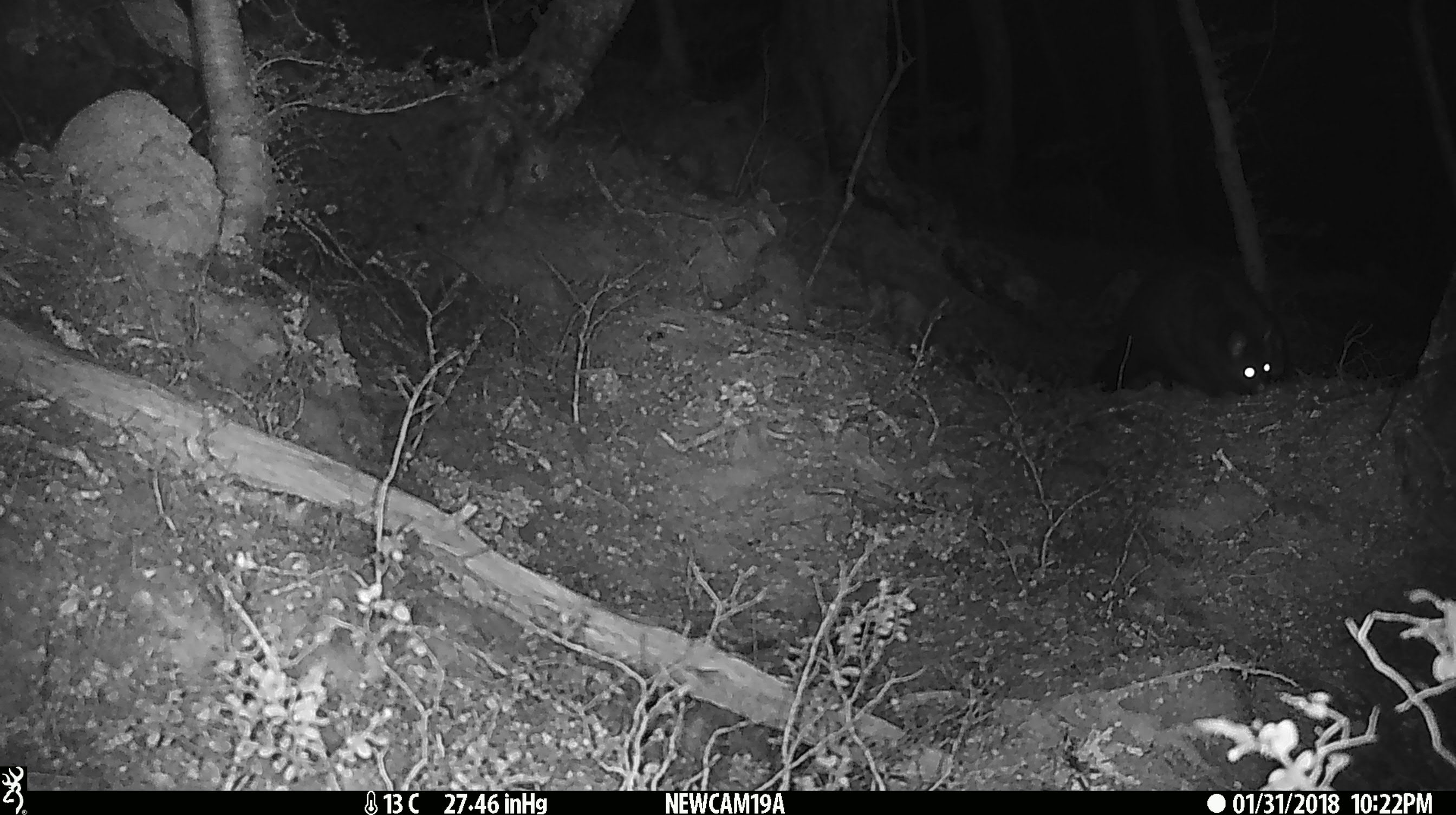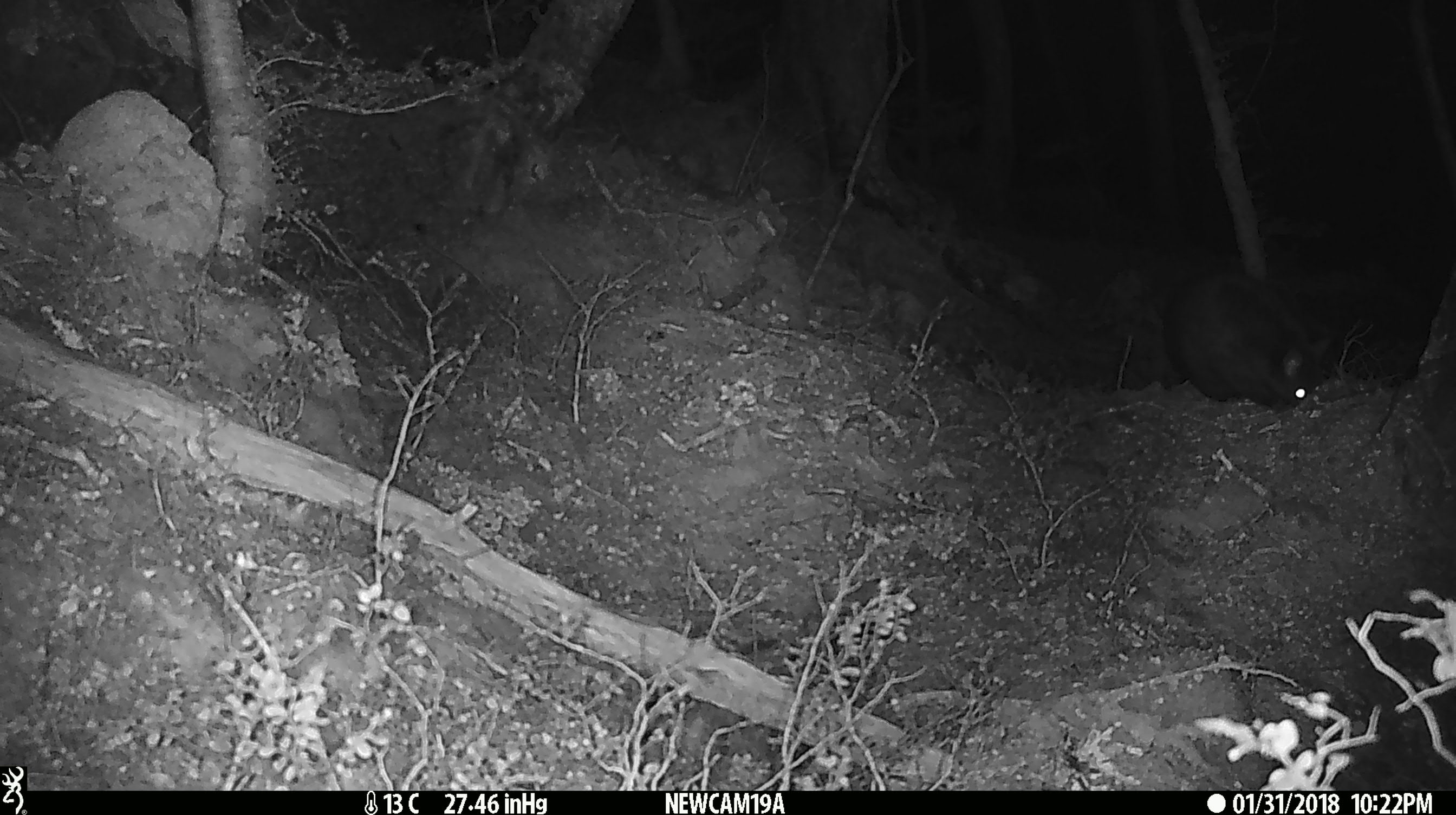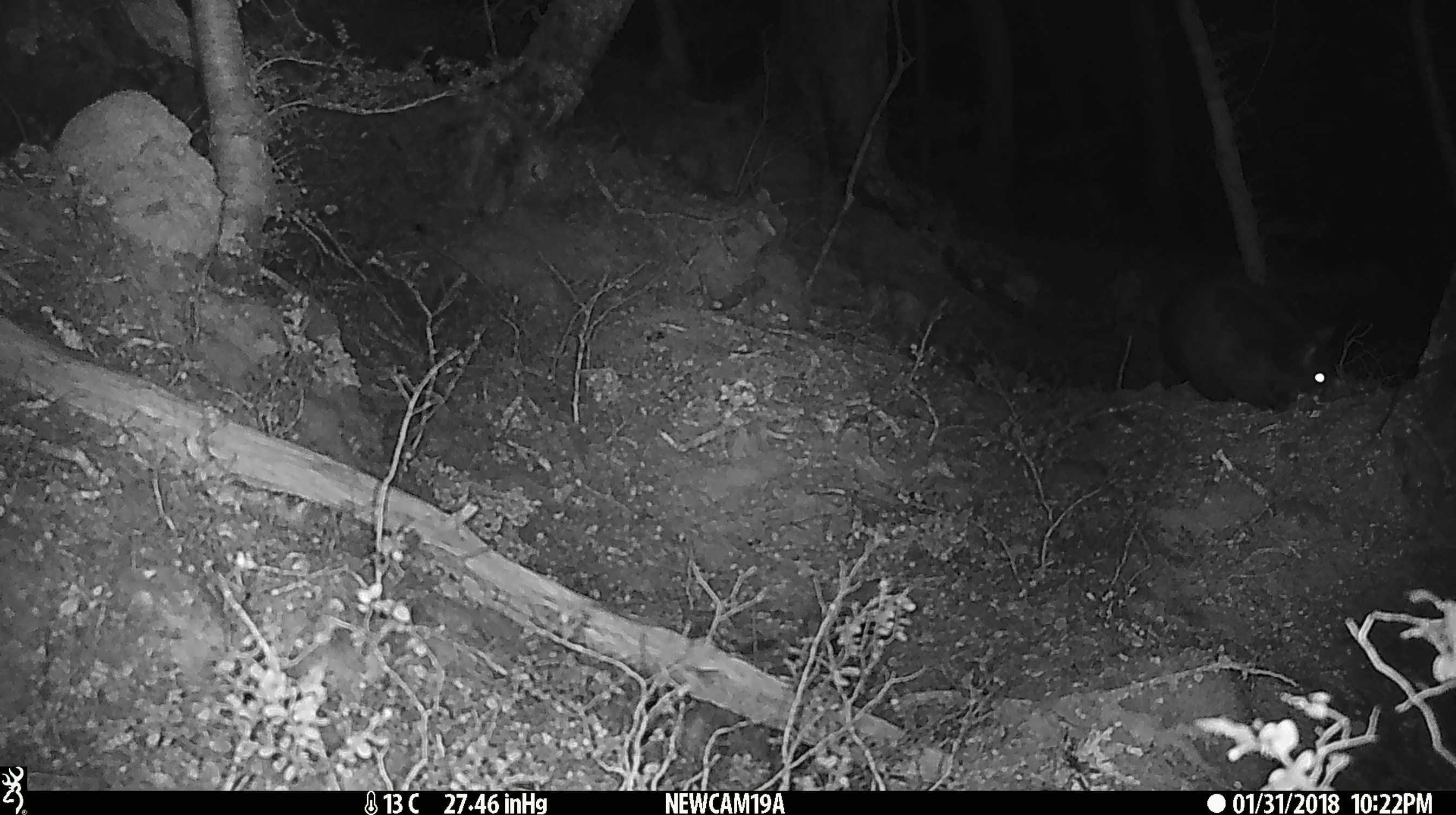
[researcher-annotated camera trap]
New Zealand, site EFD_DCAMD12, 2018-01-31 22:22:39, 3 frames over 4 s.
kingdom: Animalia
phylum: Chordata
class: Mammalia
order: Diprotodontia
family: Phalangeridae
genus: Trichosurus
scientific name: Trichosurus vulpecula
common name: common brushtail possum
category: possum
Possum (common brushtail possum) (Trichosurus vulpecula).